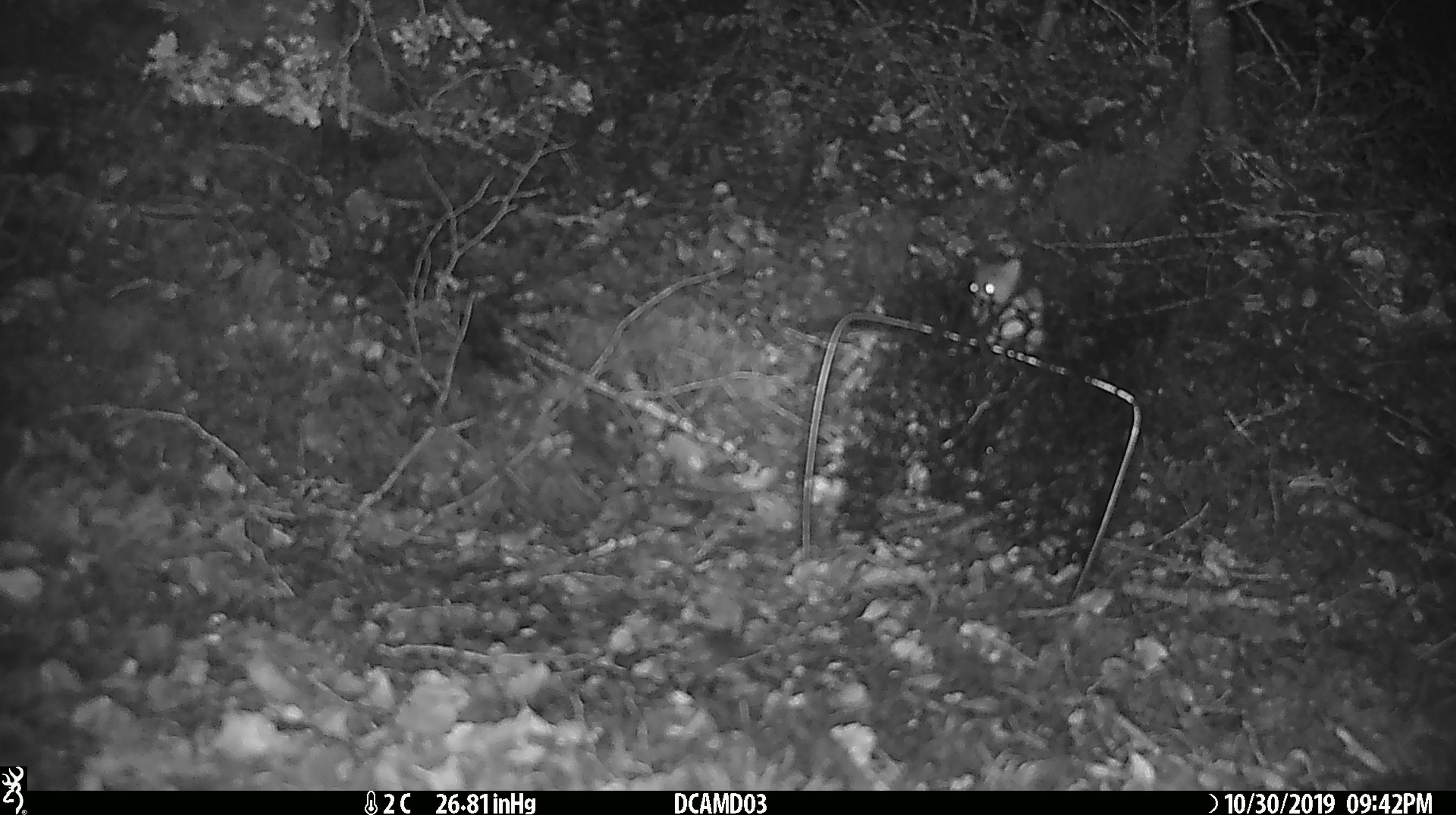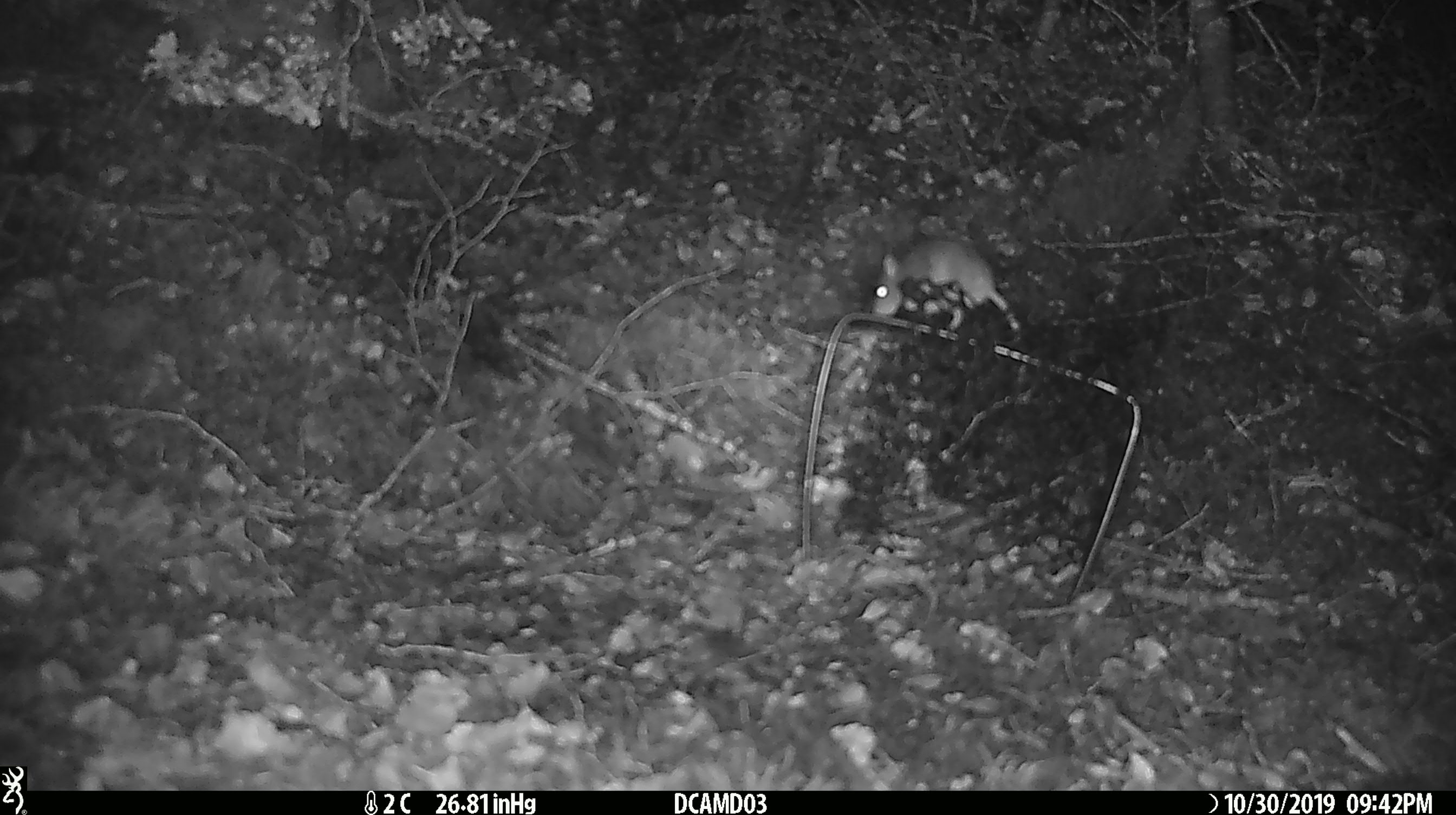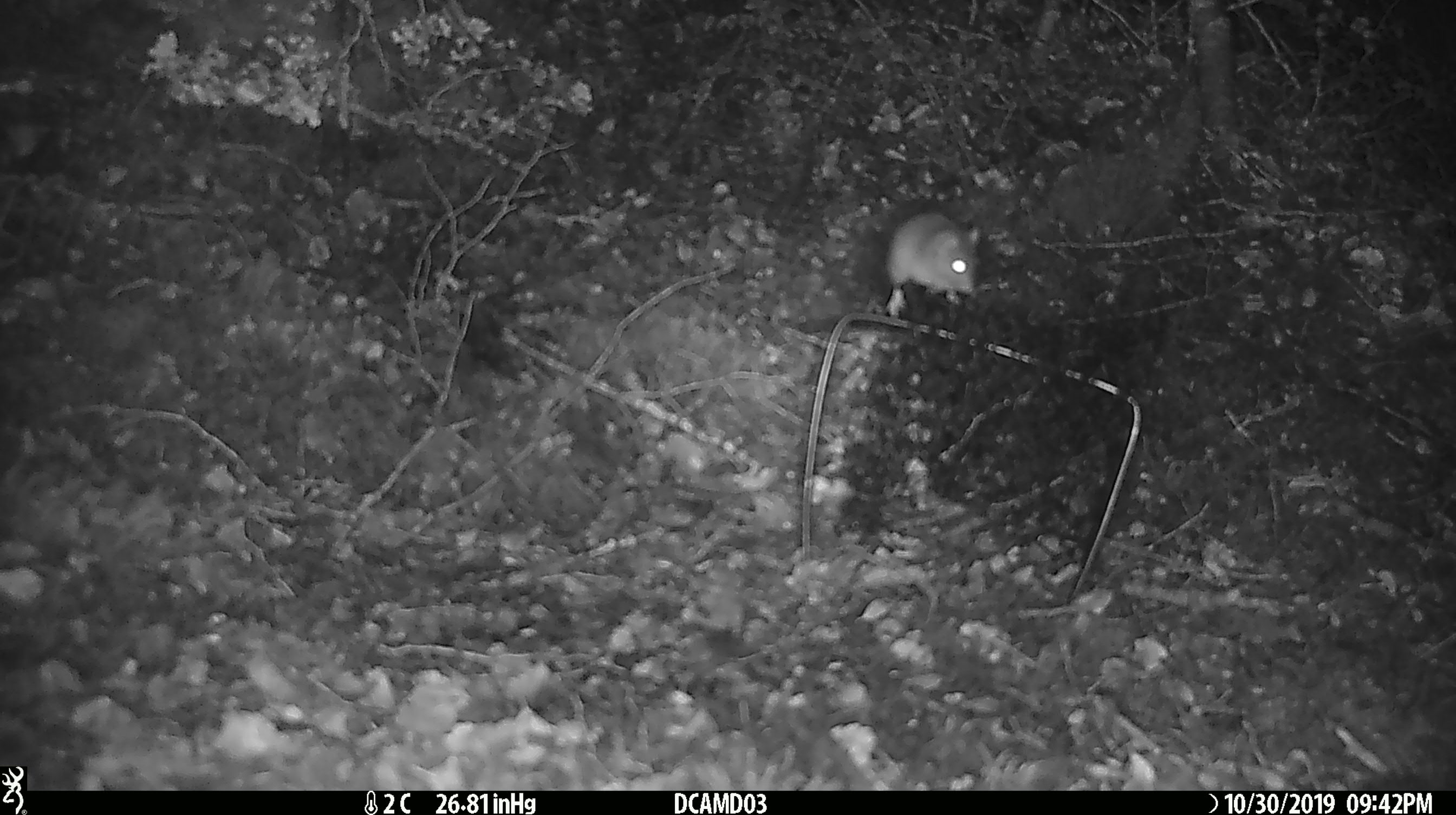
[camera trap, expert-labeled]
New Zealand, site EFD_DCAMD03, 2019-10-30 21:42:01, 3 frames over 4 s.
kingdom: Animalia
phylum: Chordata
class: Mammalia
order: Rodentia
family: Muridae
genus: Mus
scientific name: Mus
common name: mouse